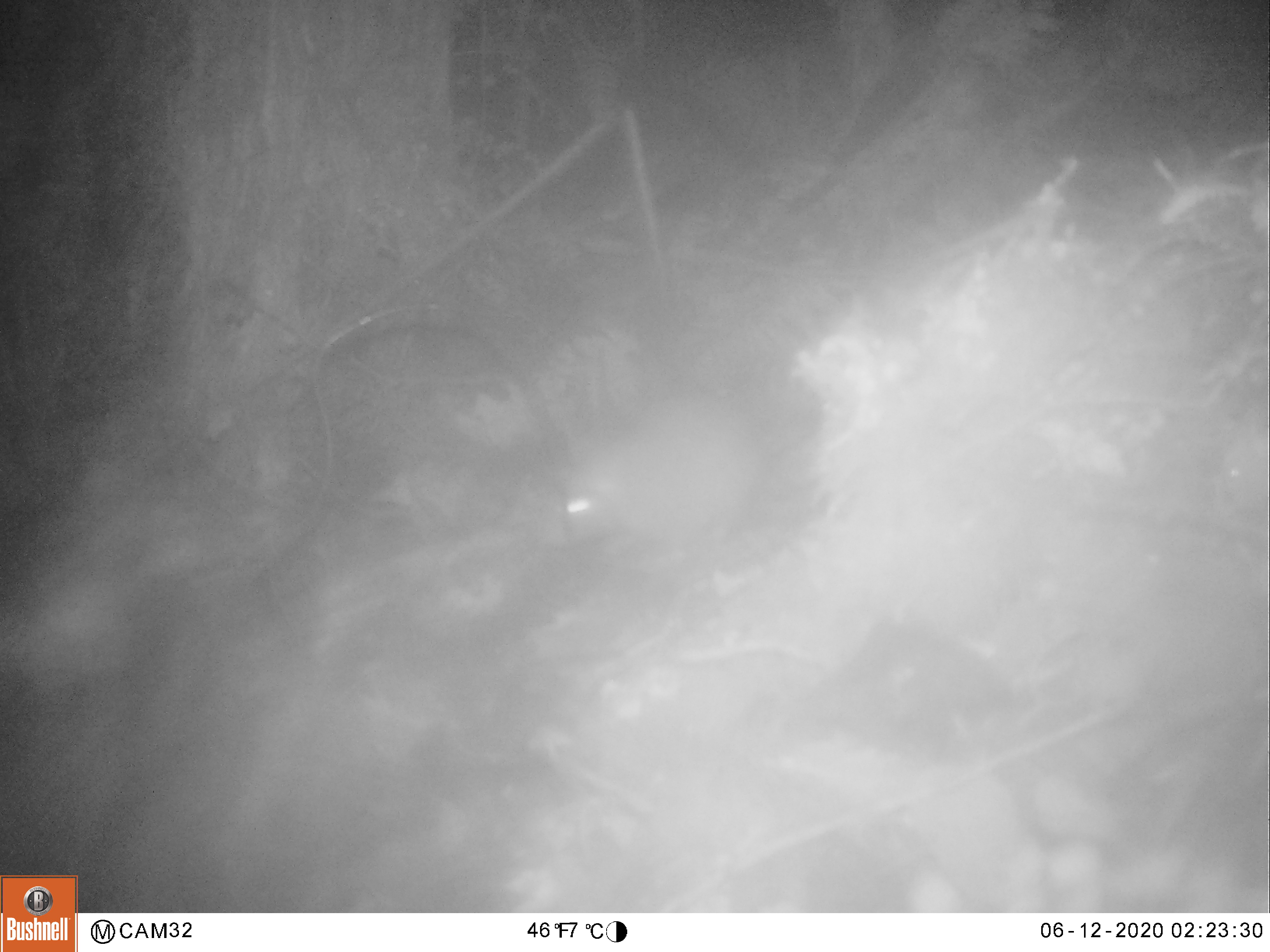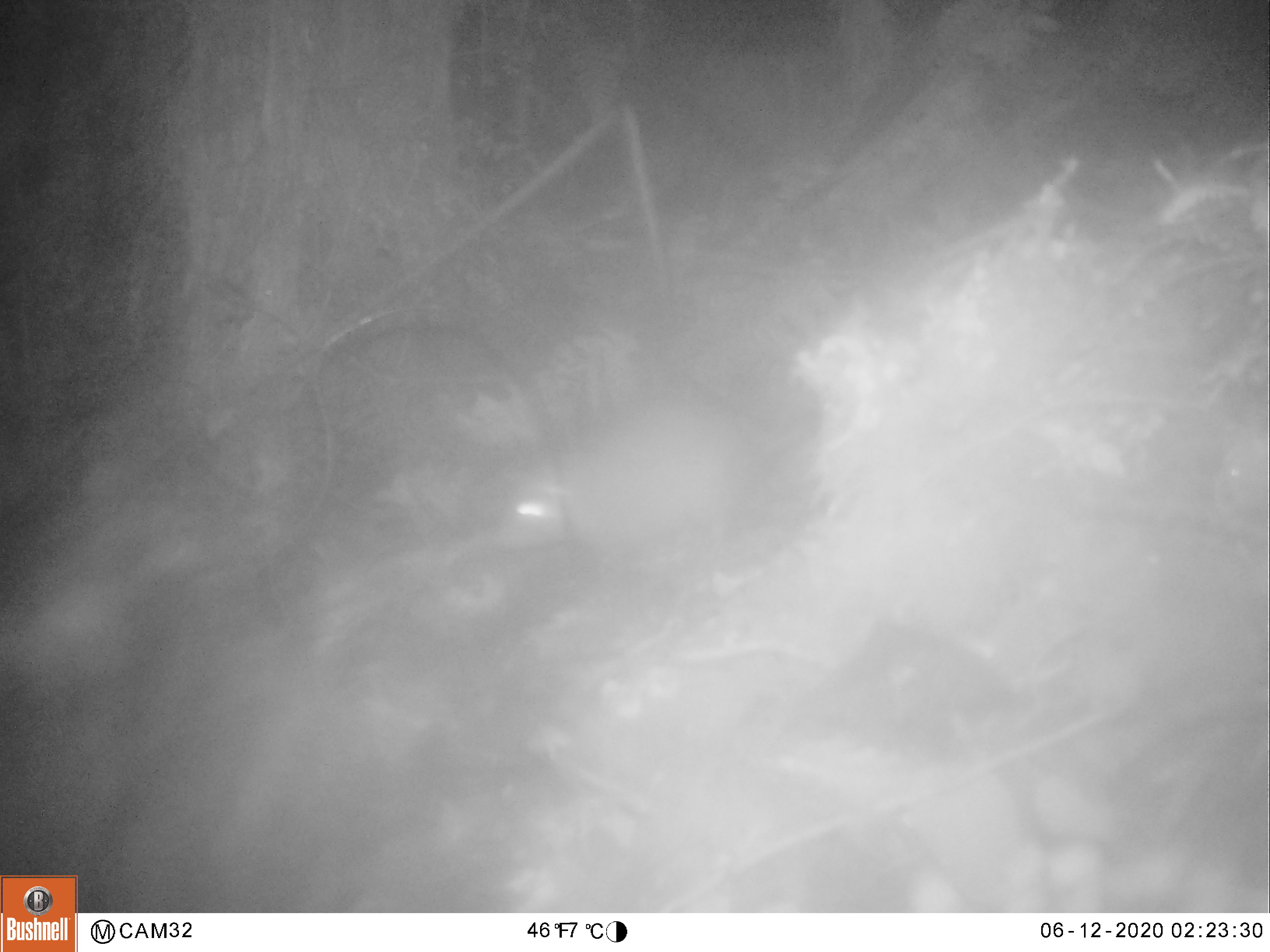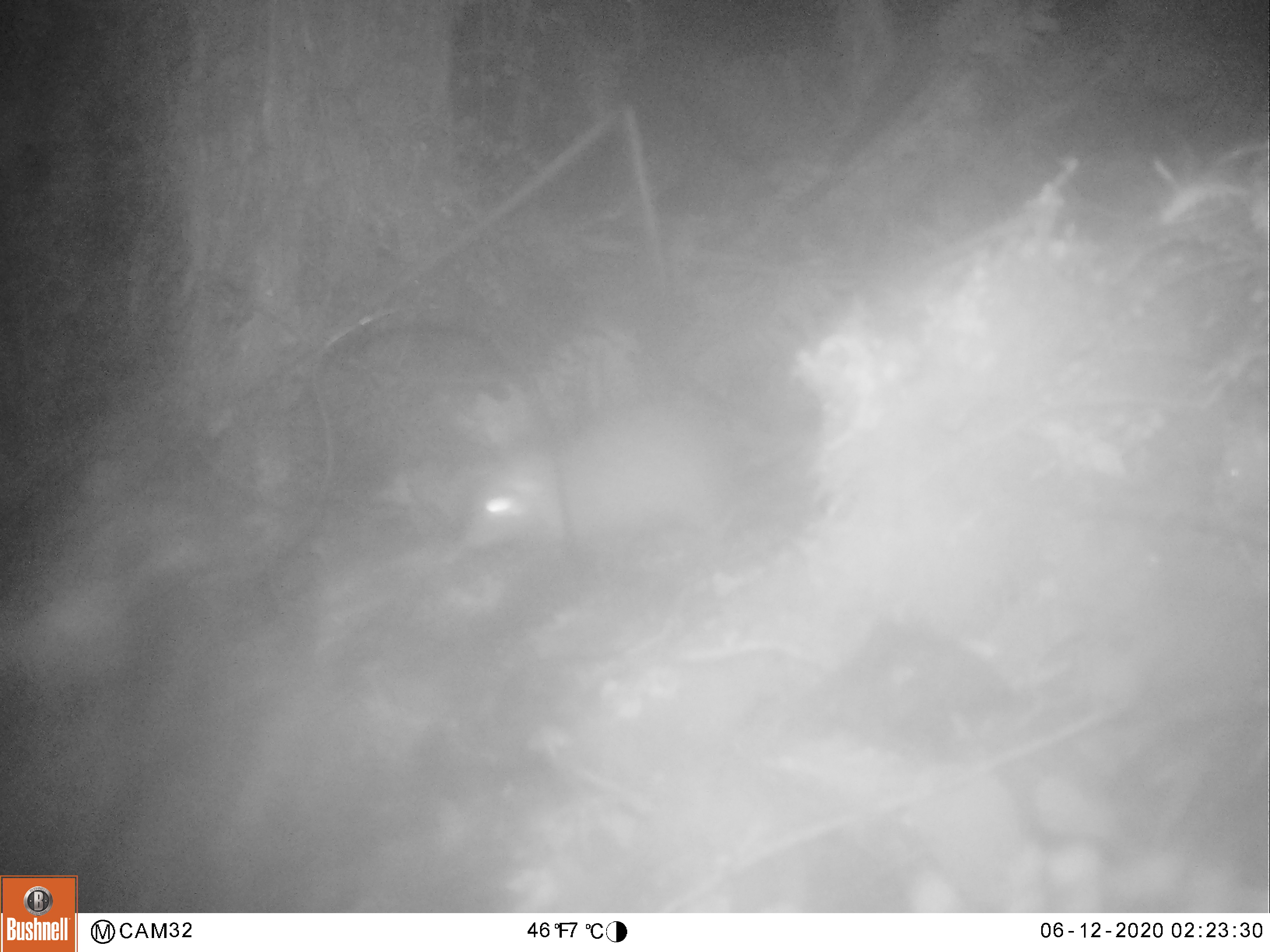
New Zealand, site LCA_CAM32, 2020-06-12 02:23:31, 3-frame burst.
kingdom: Animalia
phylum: Chordata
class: Mammalia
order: Rodentia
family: Muridae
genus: Rattus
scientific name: Rattus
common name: rat